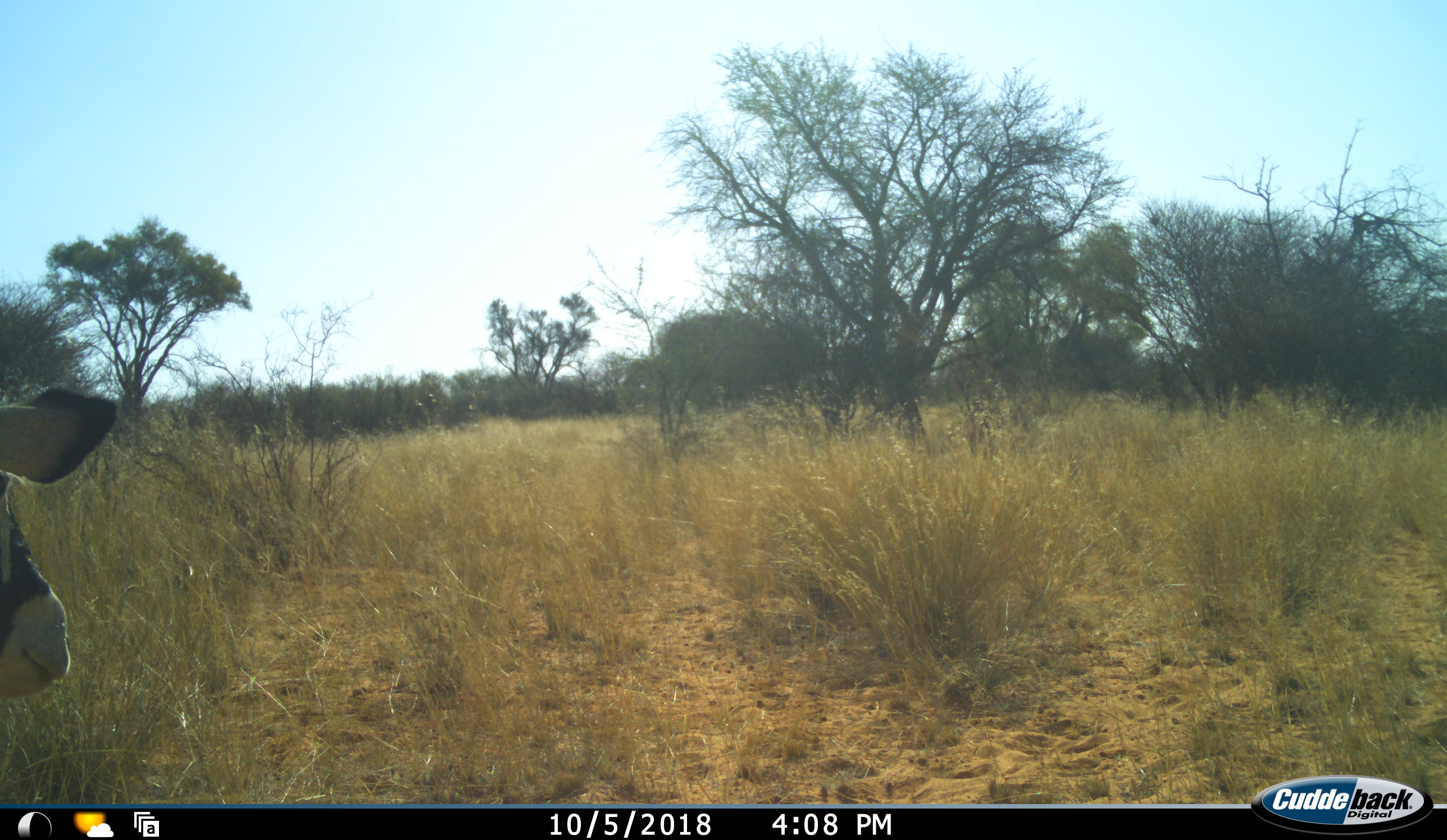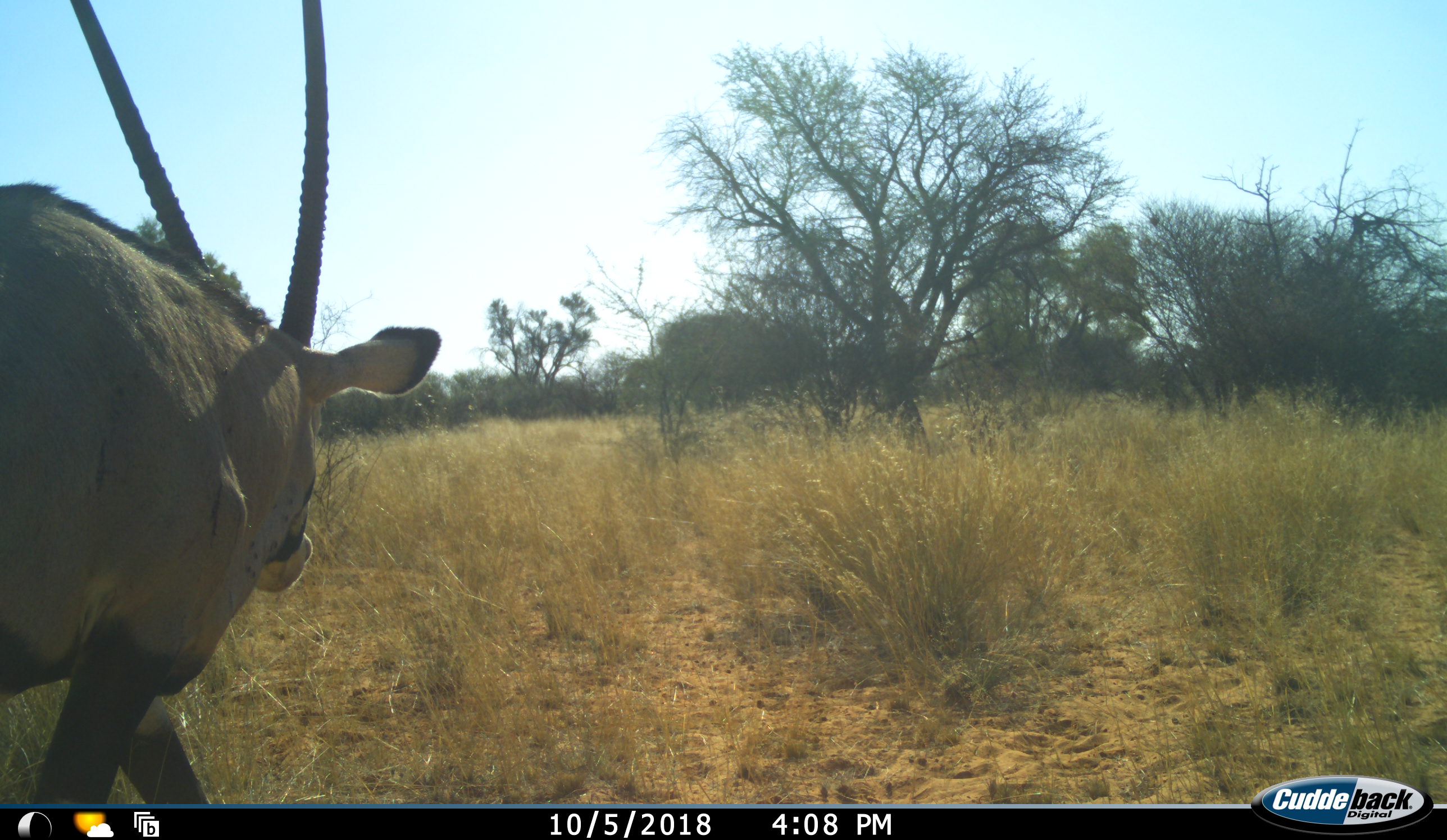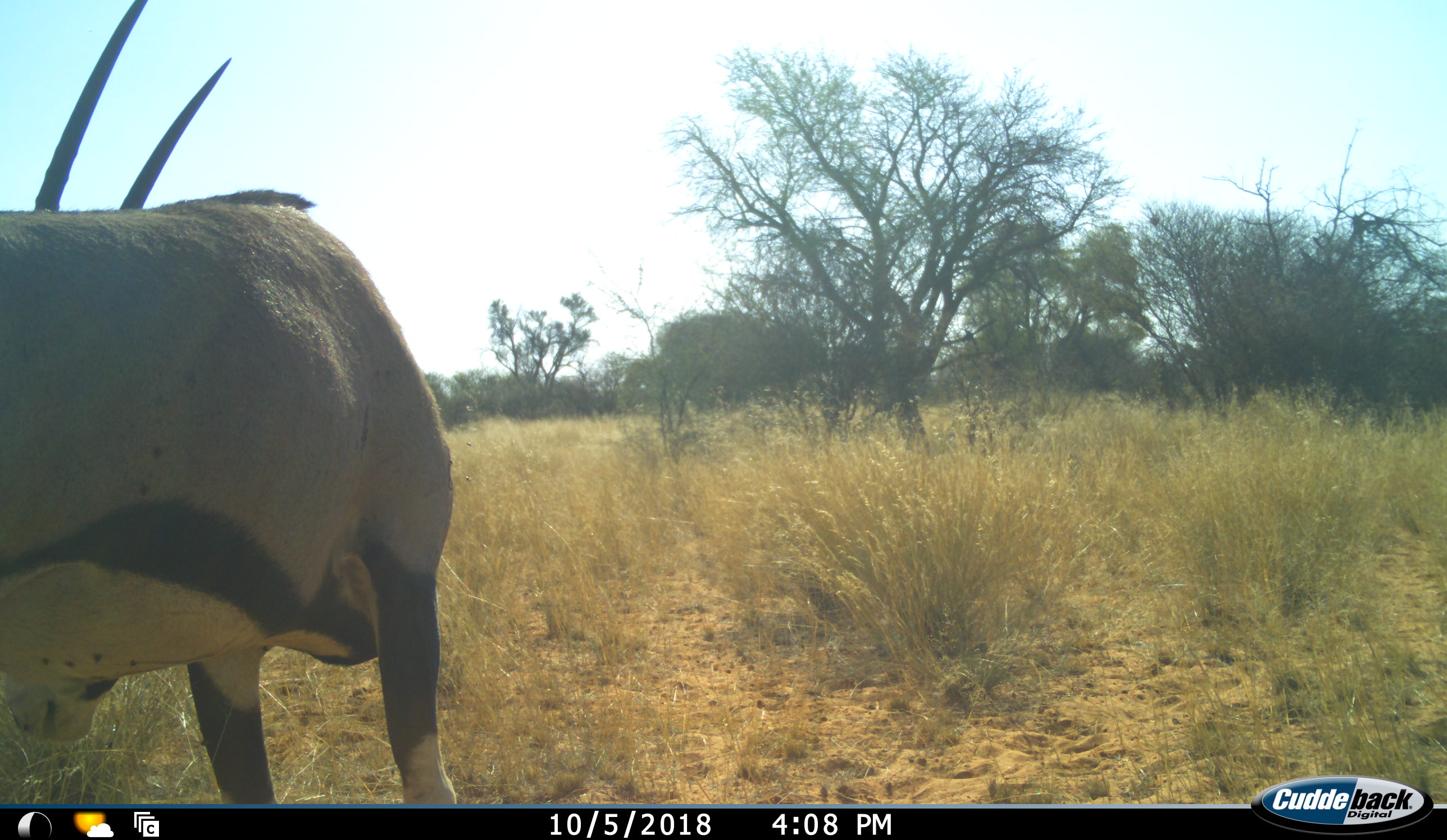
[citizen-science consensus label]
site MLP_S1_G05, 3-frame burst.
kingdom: Animalia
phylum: Chordata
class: Mammalia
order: Artiodactyla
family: Bovidae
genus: Oryx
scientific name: Oryx gazella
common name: gemsbok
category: oryx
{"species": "oryx (gemsbok) (Oryx gazella)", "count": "1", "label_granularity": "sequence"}